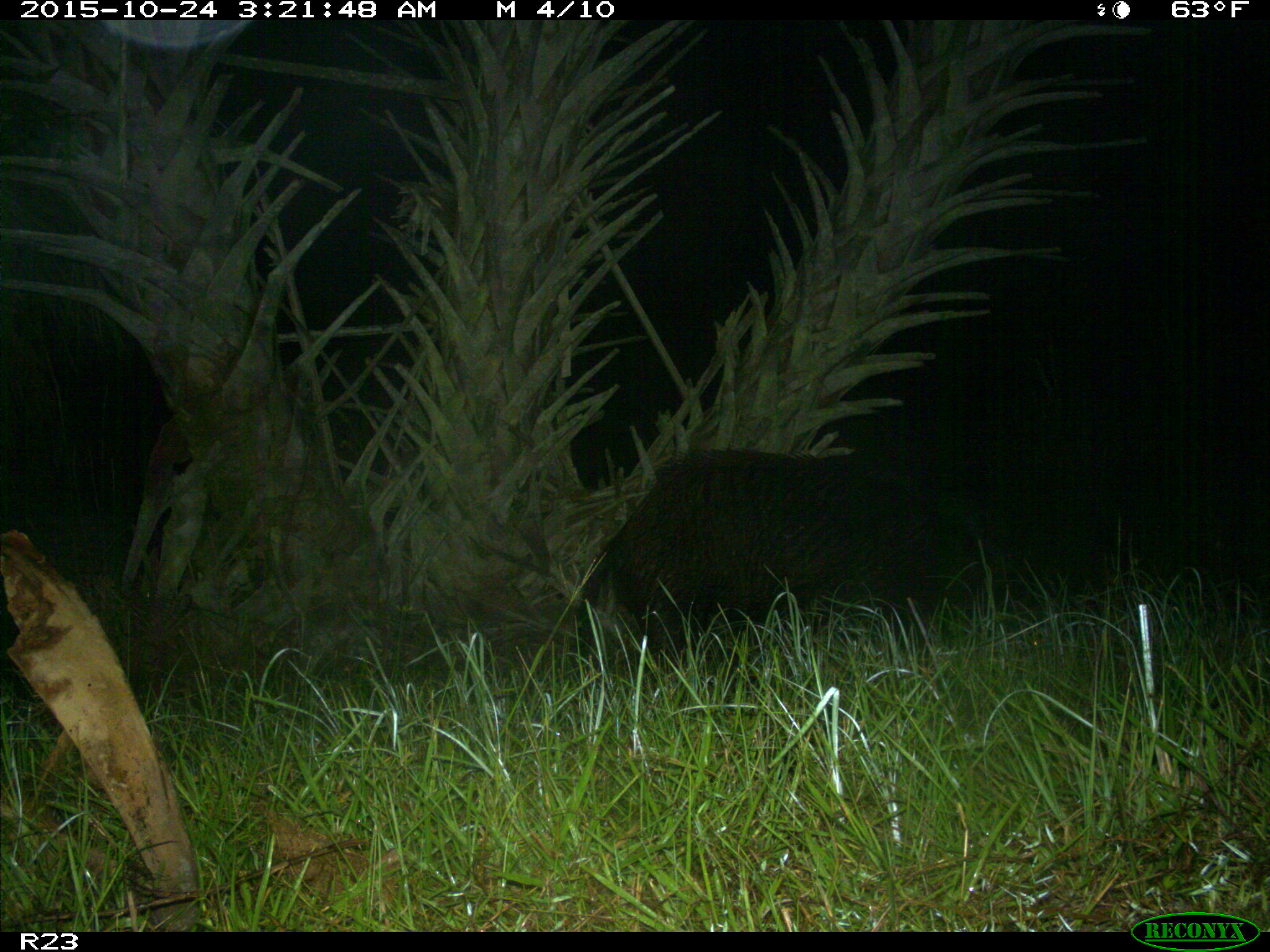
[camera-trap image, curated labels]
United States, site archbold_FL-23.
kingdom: Animalia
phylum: Chordata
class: Mammalia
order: Artiodactyla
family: Suidae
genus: Sus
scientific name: Sus scrofa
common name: wild boar